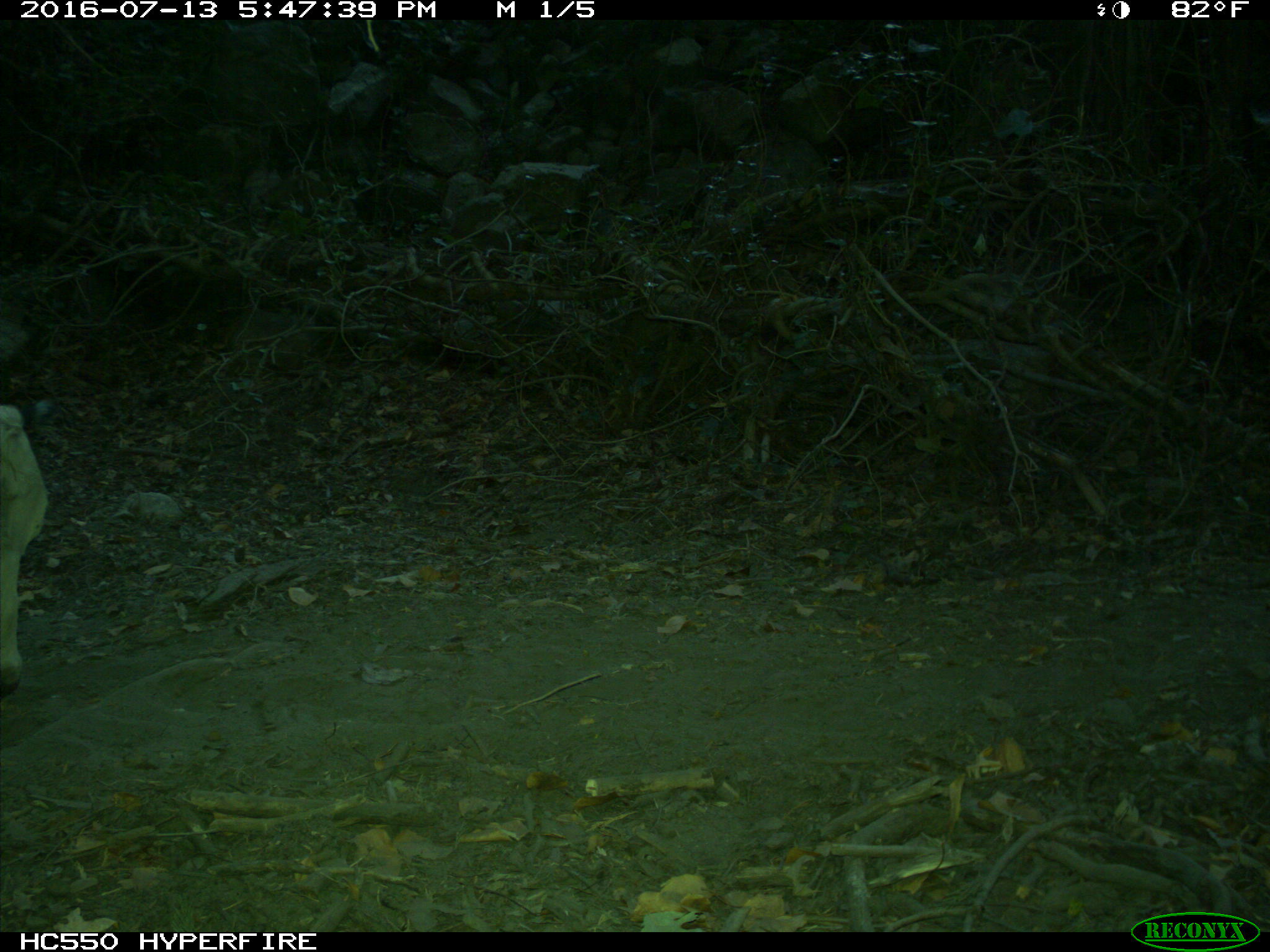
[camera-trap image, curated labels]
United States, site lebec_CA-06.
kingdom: Animalia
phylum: Chordata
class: Mammalia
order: Artiodactyla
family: Bovidae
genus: Bos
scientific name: Bos taurus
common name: domestic cow